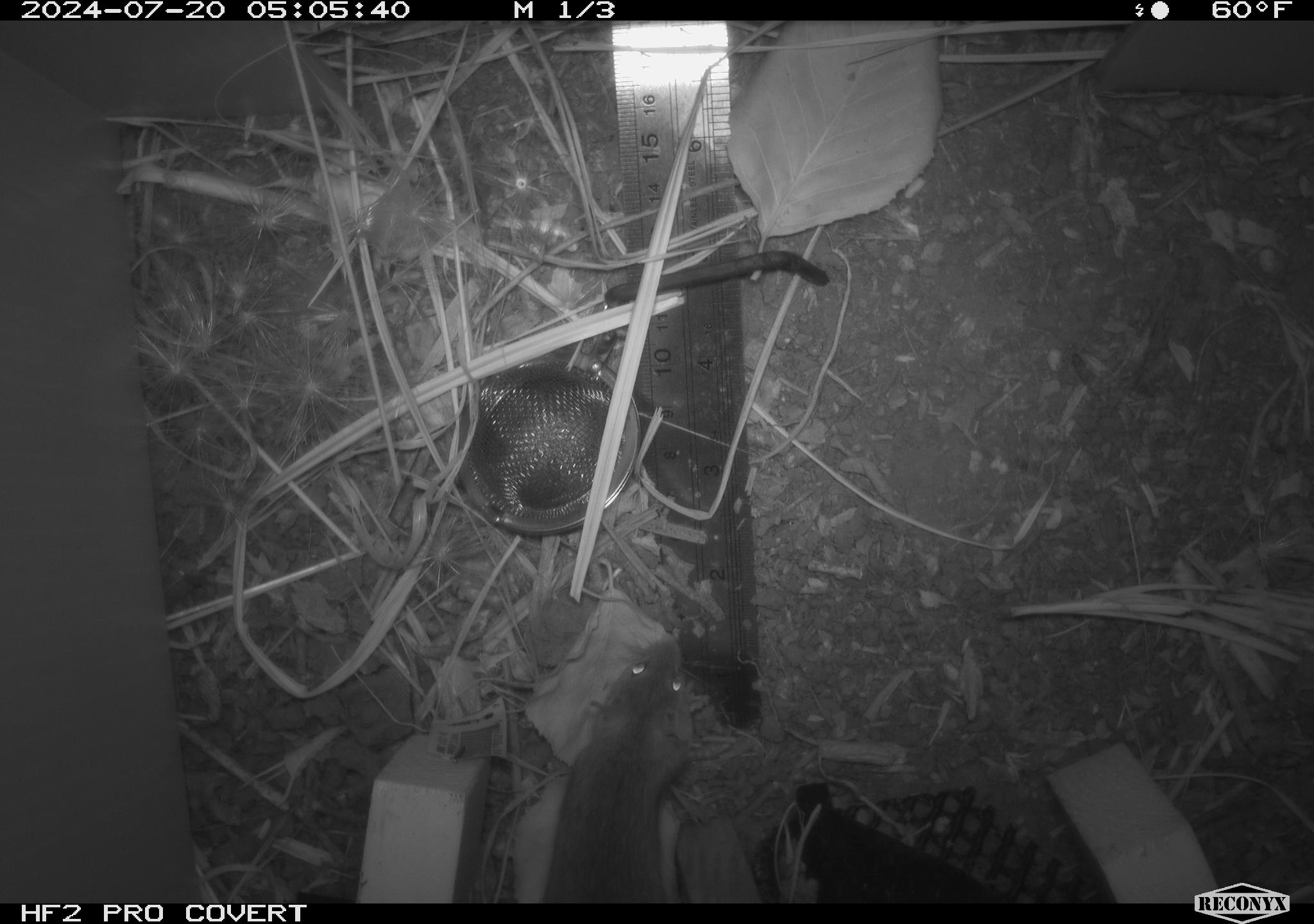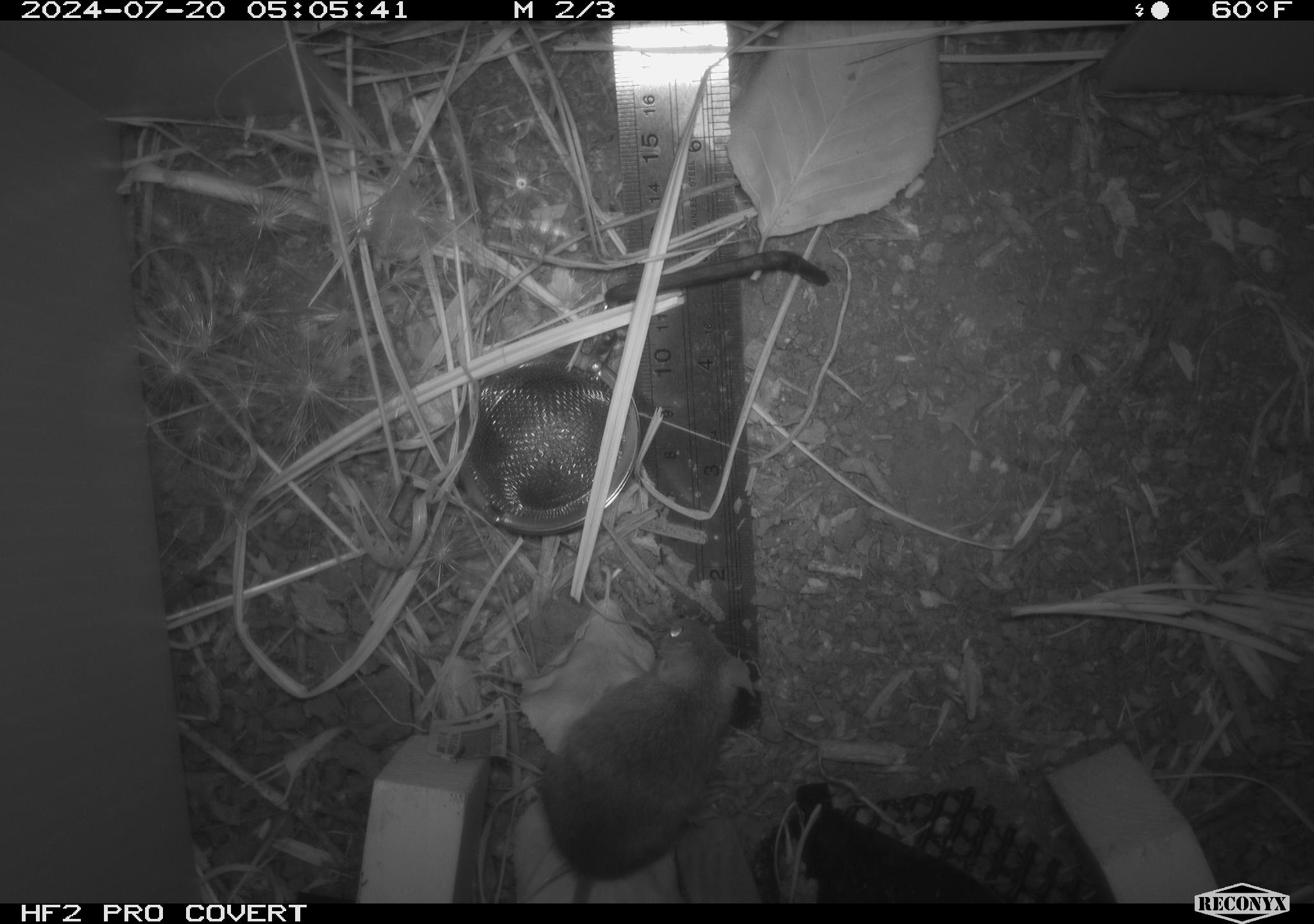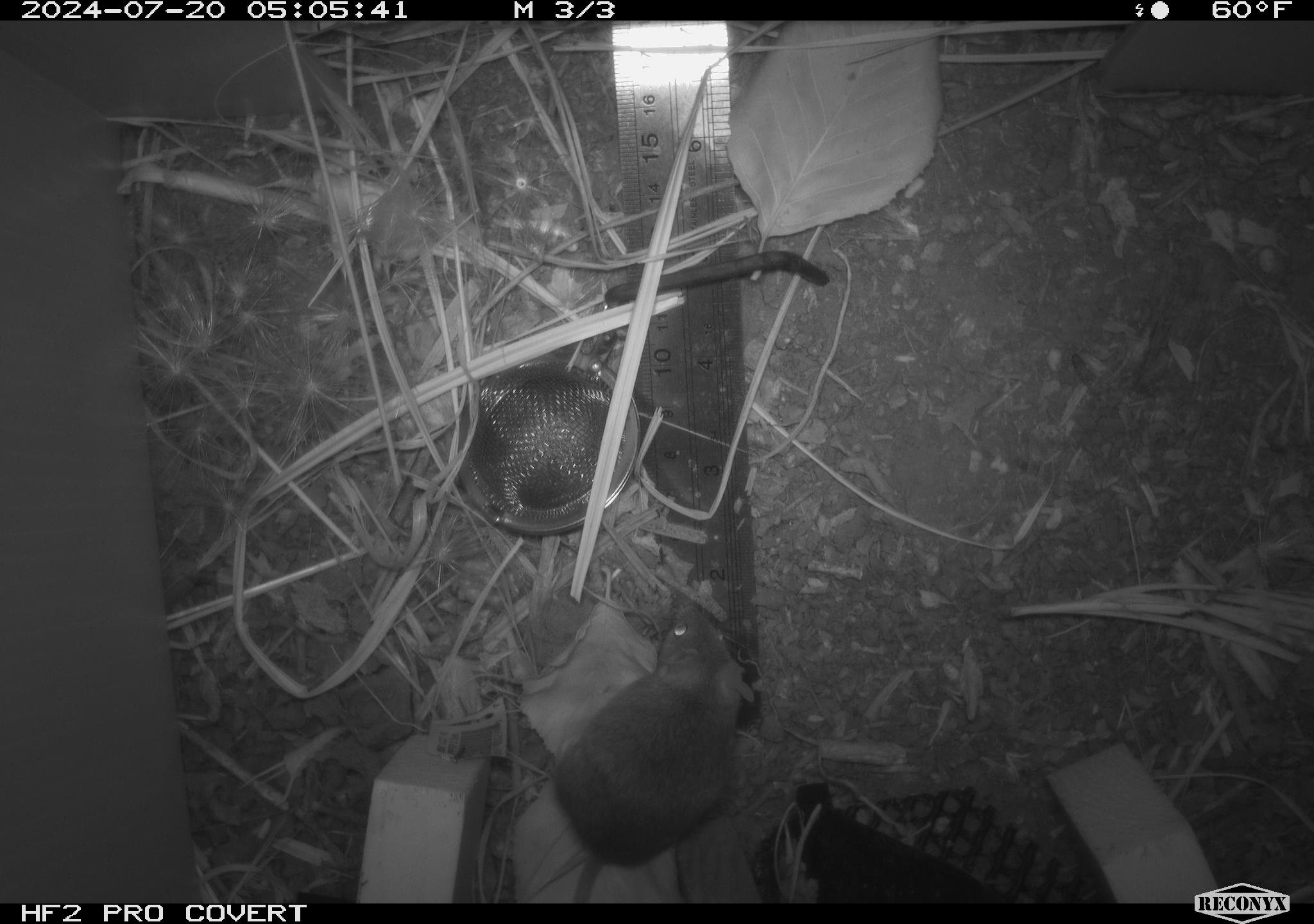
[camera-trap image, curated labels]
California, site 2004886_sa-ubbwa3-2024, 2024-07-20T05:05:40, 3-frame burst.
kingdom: Animalia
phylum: Chordata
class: Mammalia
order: Rodentia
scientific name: Rodentia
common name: mouse species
Mouse species (Rodentia).